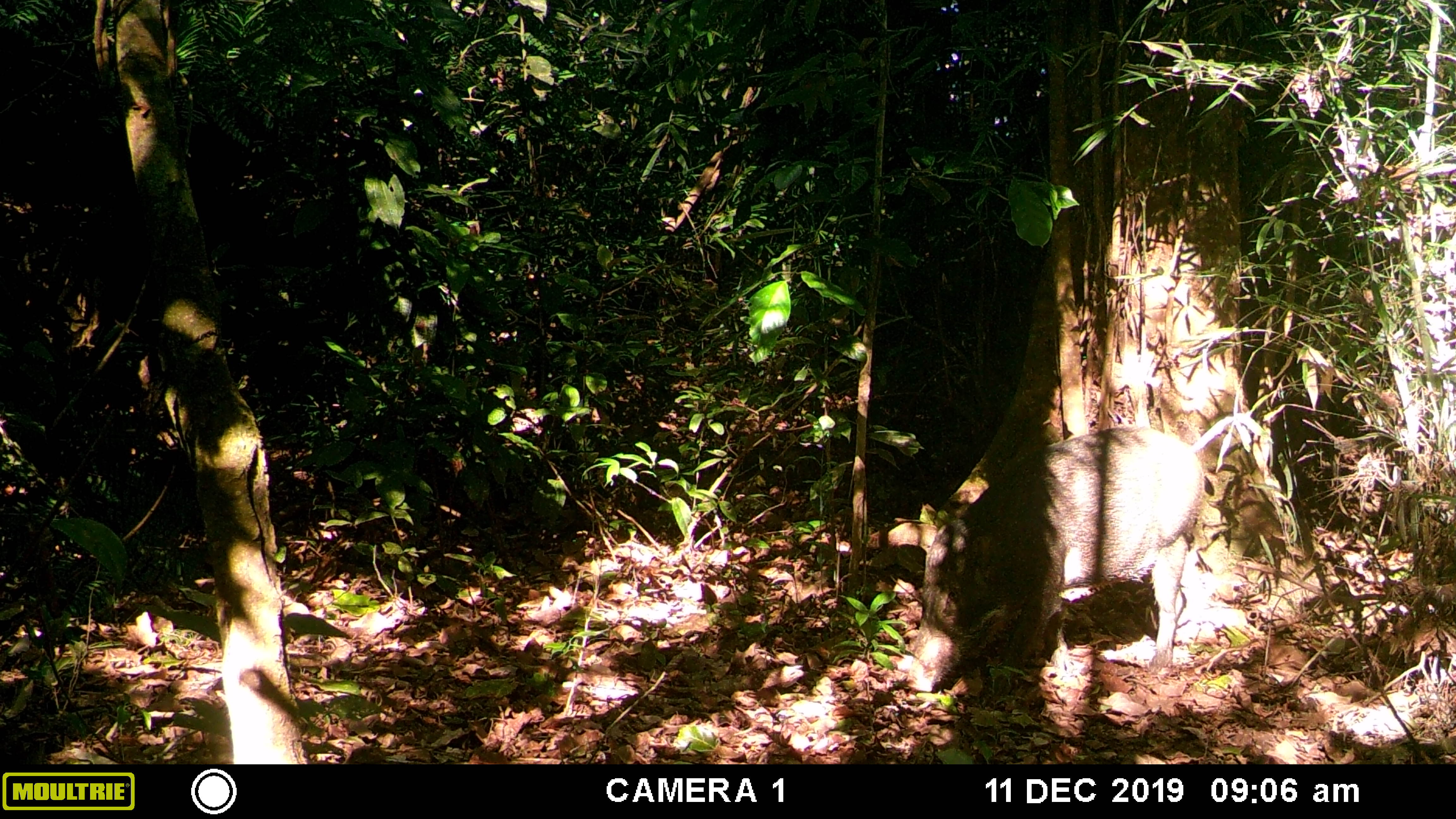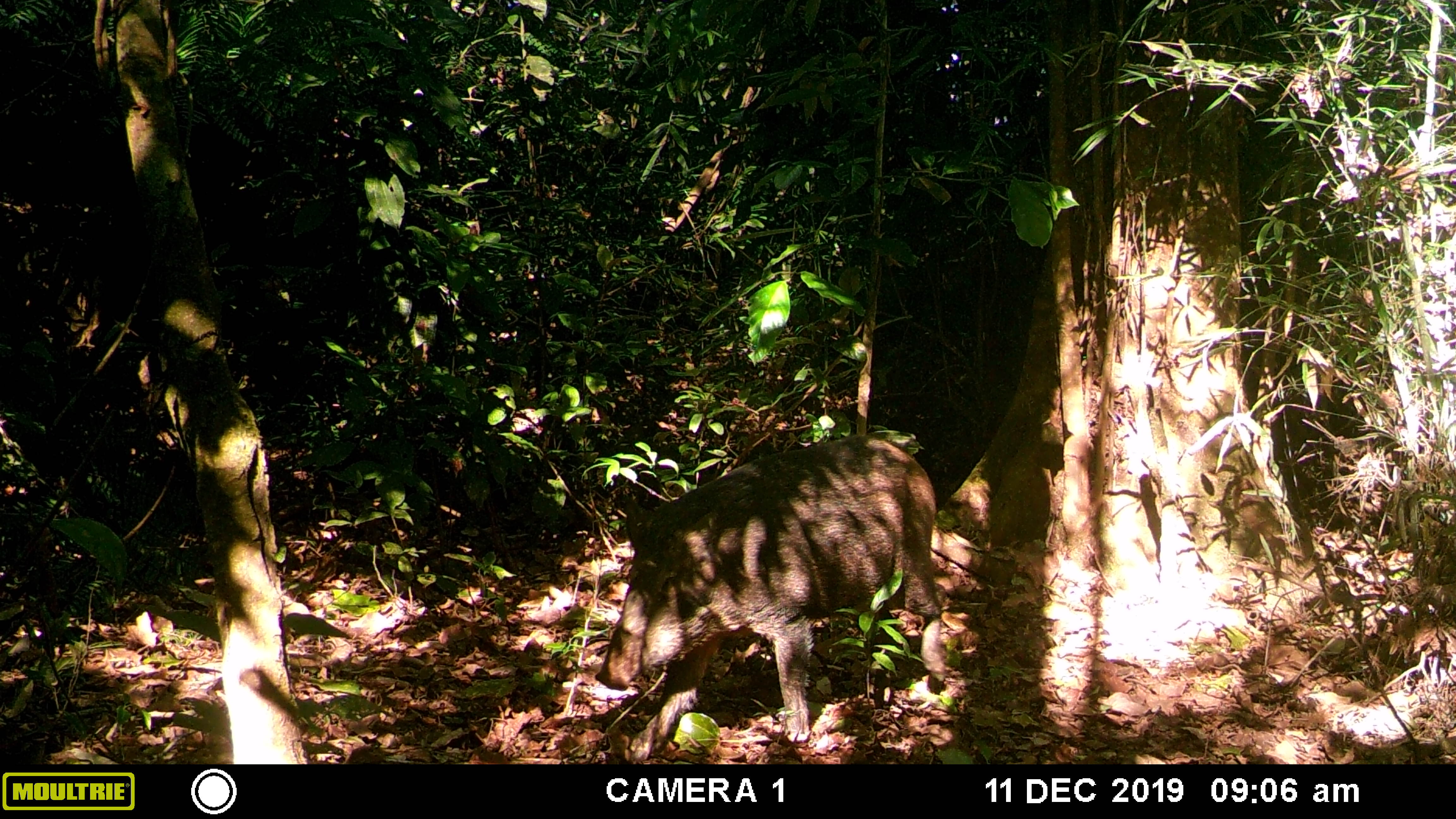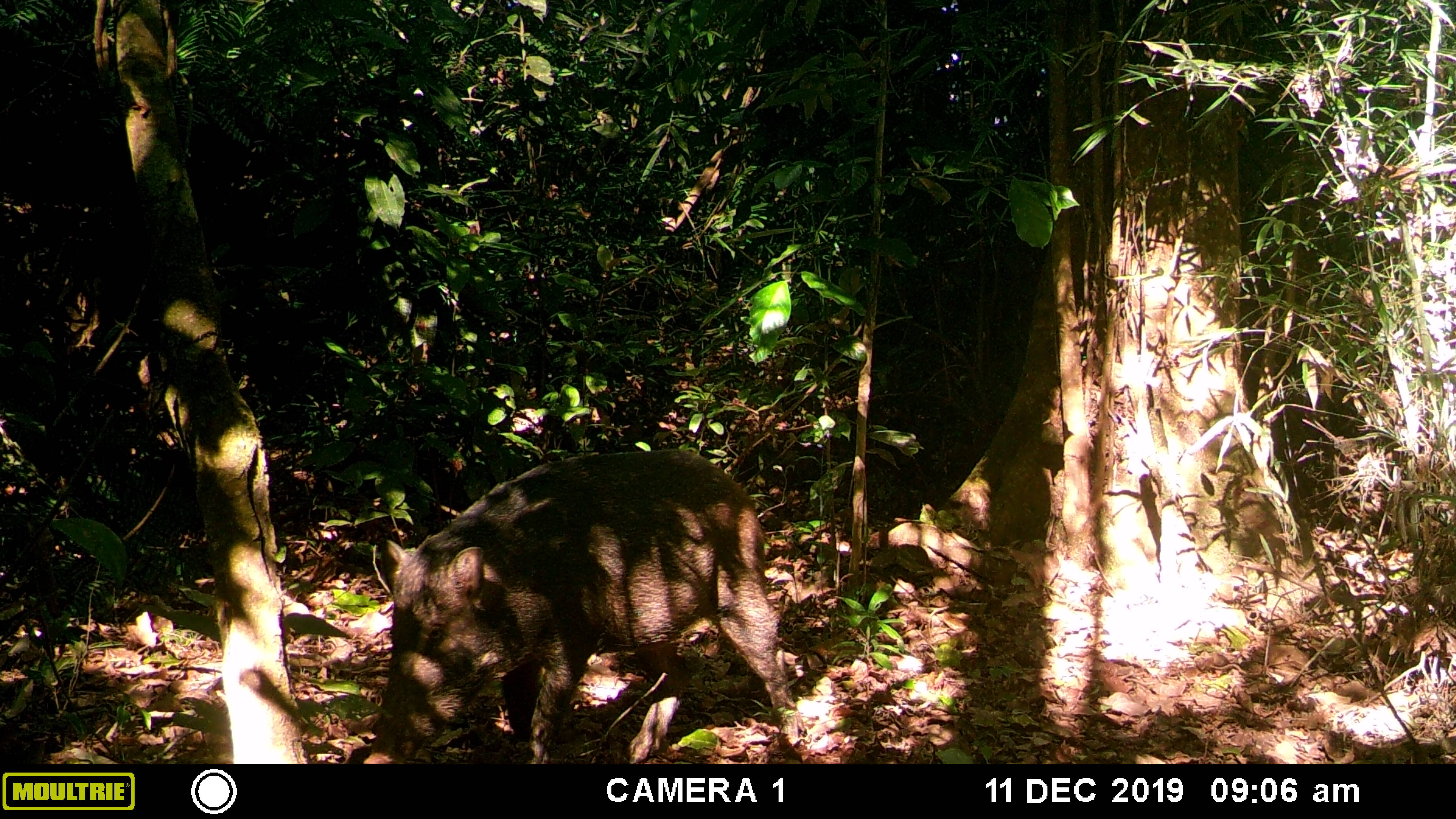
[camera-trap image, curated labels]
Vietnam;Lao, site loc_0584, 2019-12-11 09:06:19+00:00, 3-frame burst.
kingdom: Animalia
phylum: Chordata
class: Mammalia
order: Artiodactyla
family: Suidae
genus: Sus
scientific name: Sus scrofa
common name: eurasian wild pig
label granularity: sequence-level